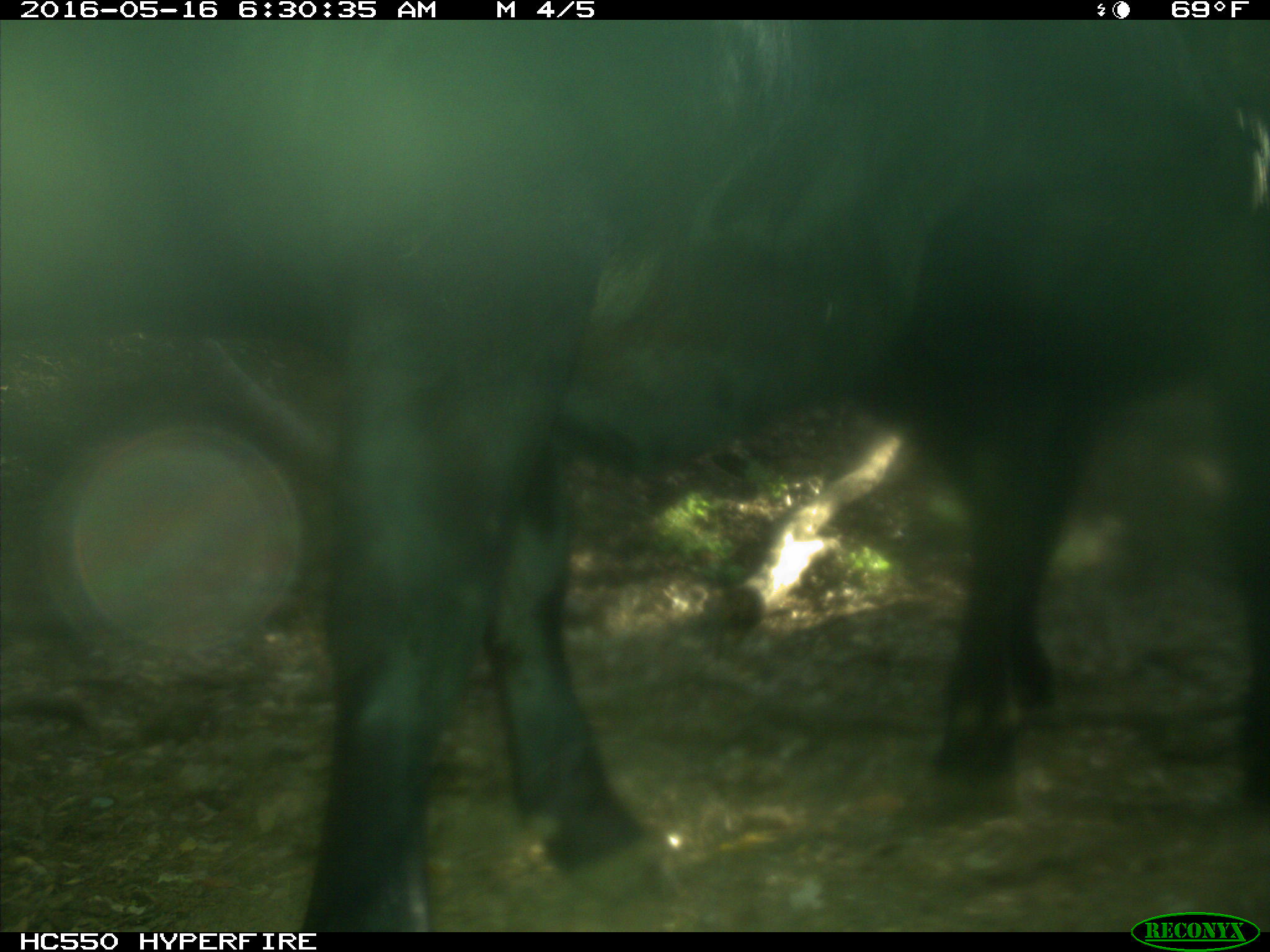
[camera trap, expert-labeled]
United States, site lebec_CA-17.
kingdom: Animalia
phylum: Chordata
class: Mammalia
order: Artiodactyla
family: Bovidae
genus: Bos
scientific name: Bos taurus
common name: domestic cow